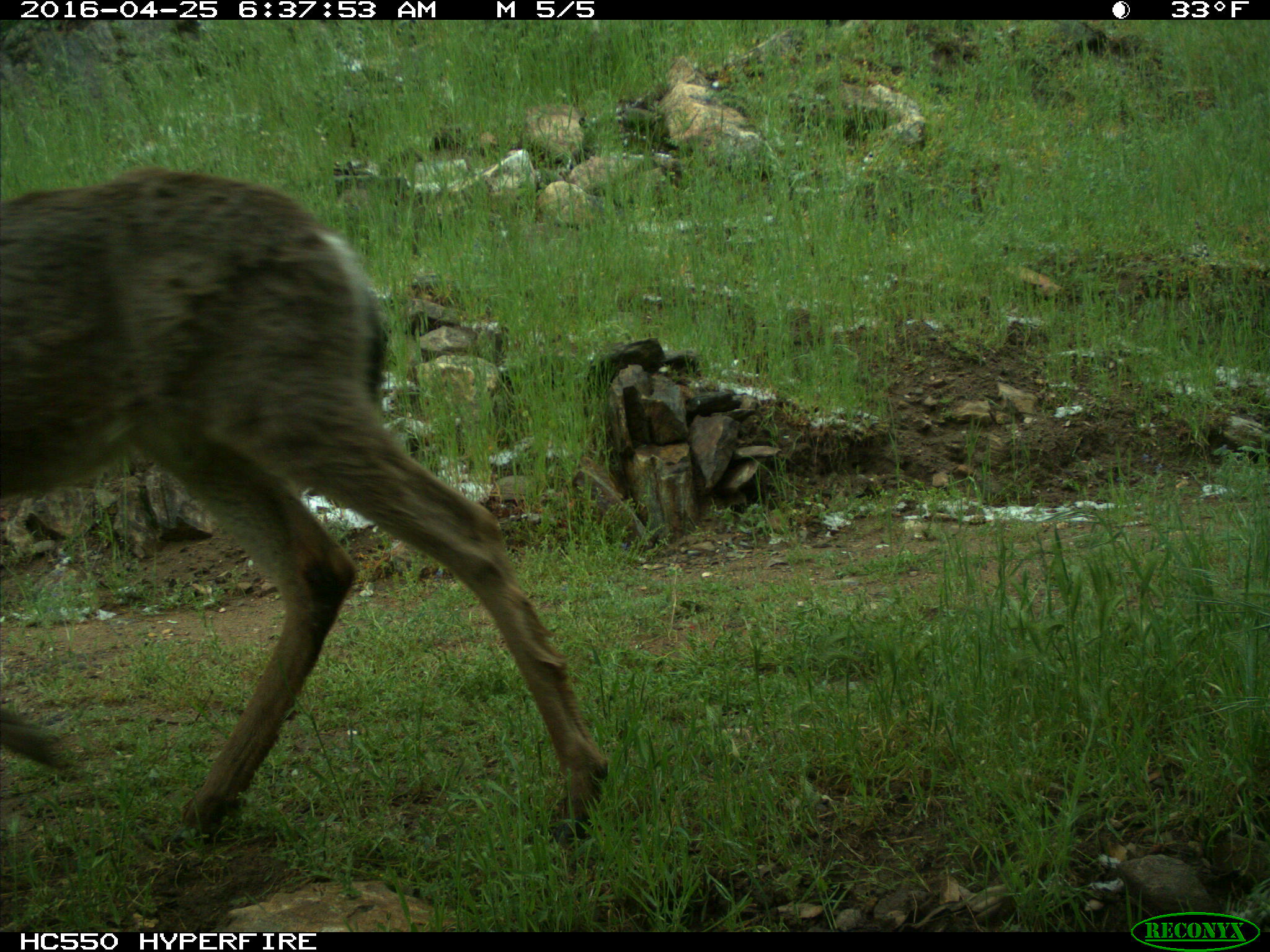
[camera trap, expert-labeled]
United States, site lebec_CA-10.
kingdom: Animalia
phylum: Chordata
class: Mammalia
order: Artiodactyla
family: Cervidae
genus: Odocoileus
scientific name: Odocoileus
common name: deer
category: unidentified deer